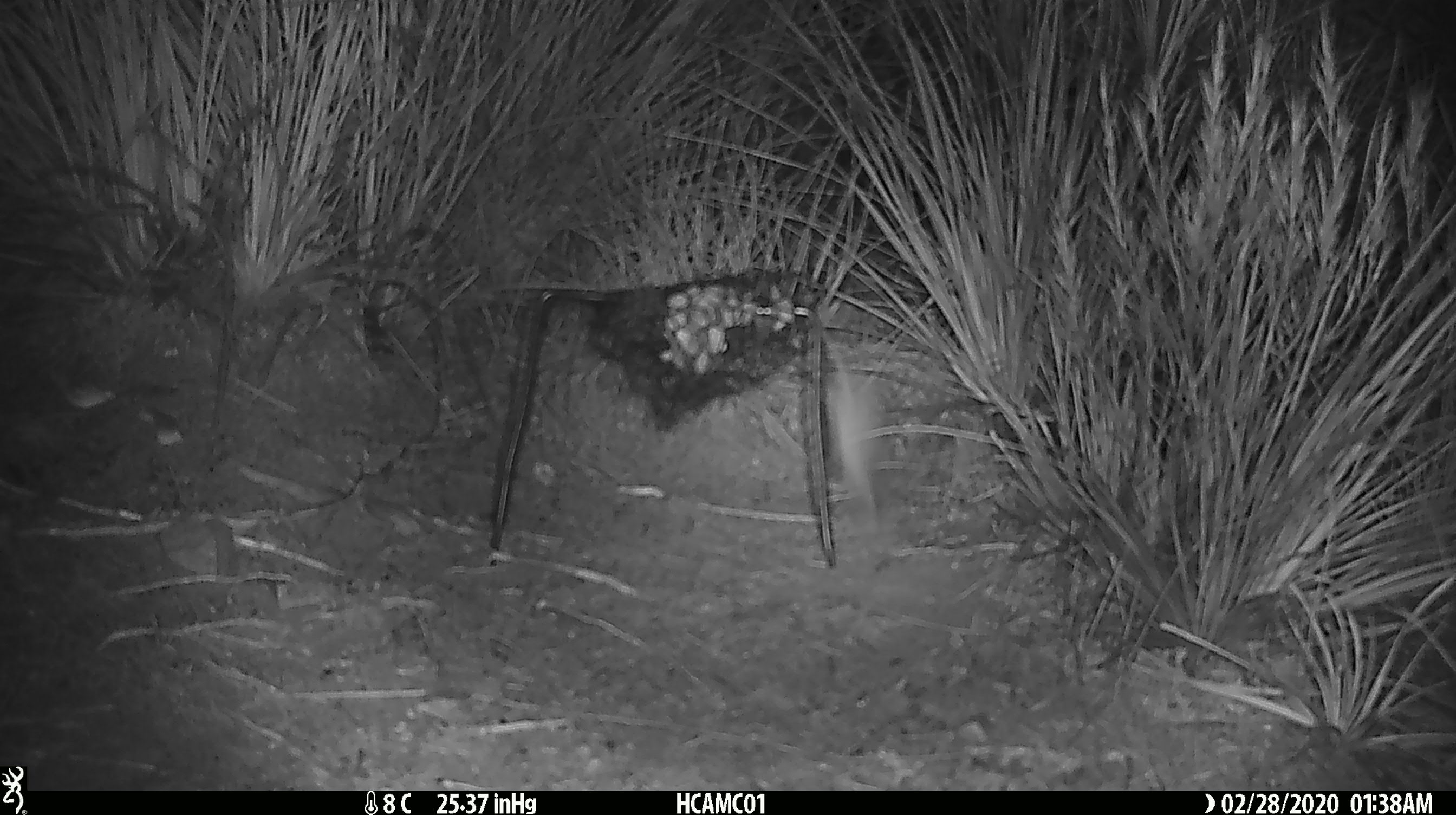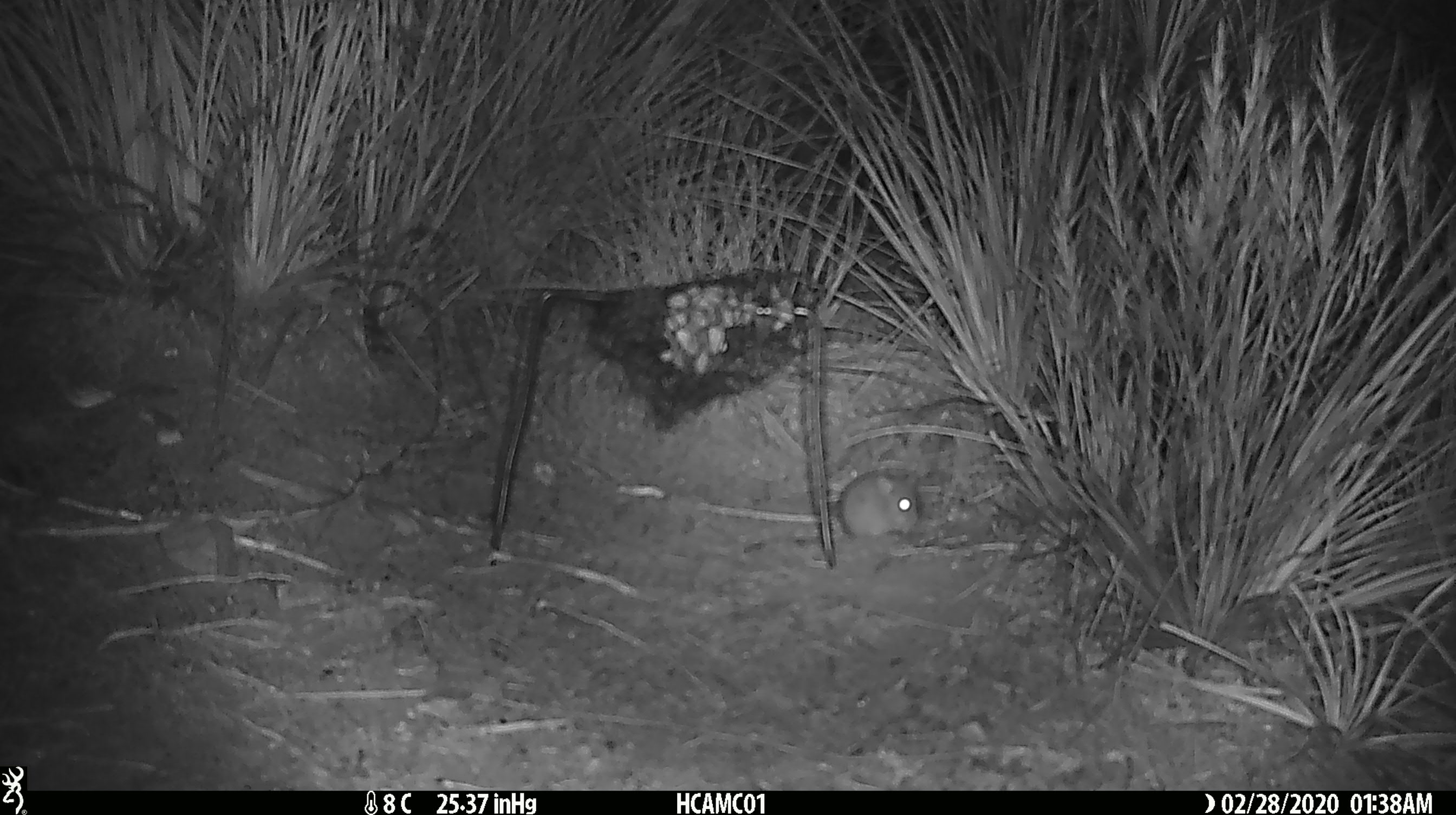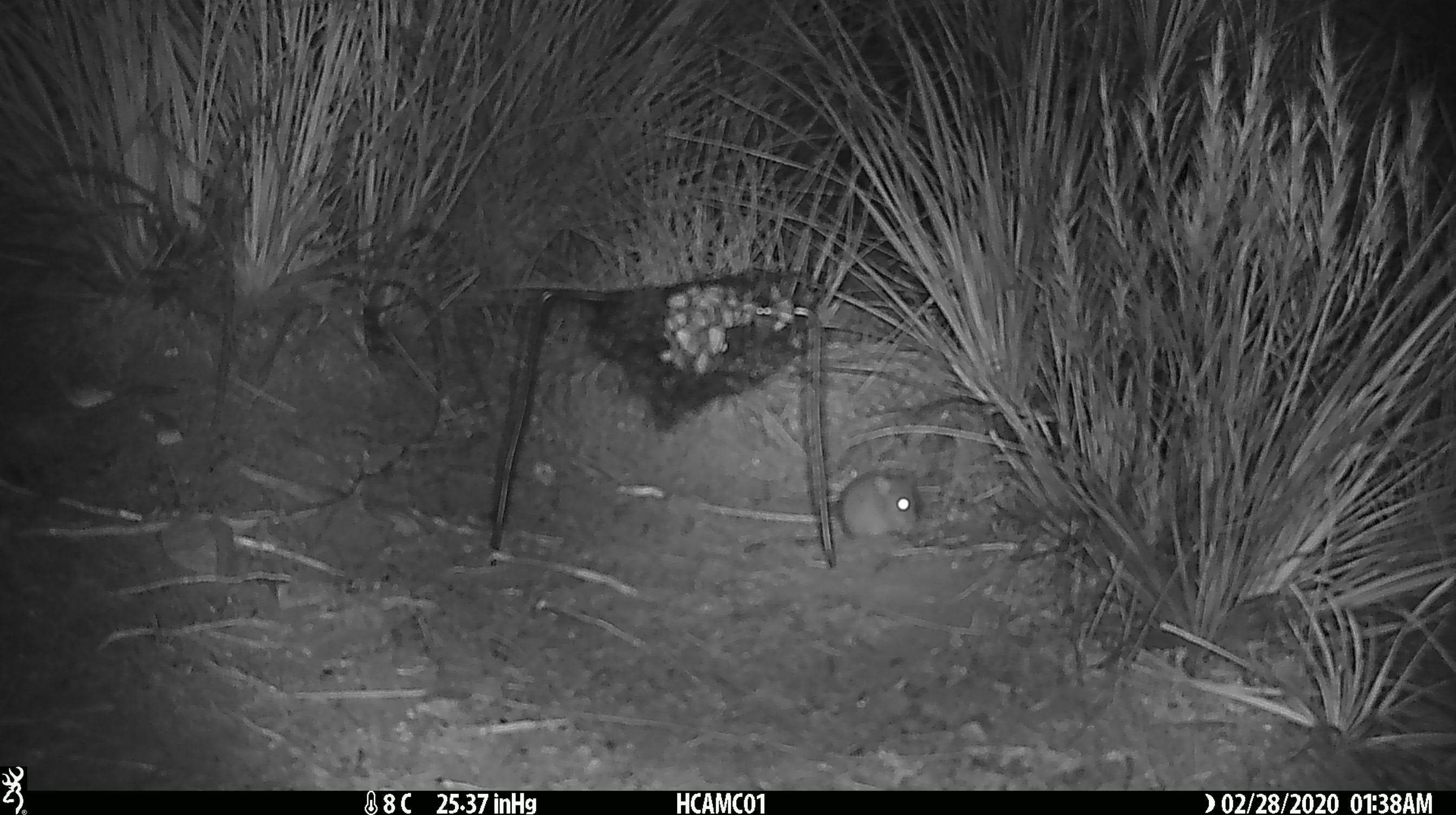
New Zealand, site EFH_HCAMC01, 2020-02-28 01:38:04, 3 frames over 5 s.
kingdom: Animalia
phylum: Chordata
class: Mammalia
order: Rodentia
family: Muridae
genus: Mus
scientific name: Mus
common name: mouse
Mouse (Mus).